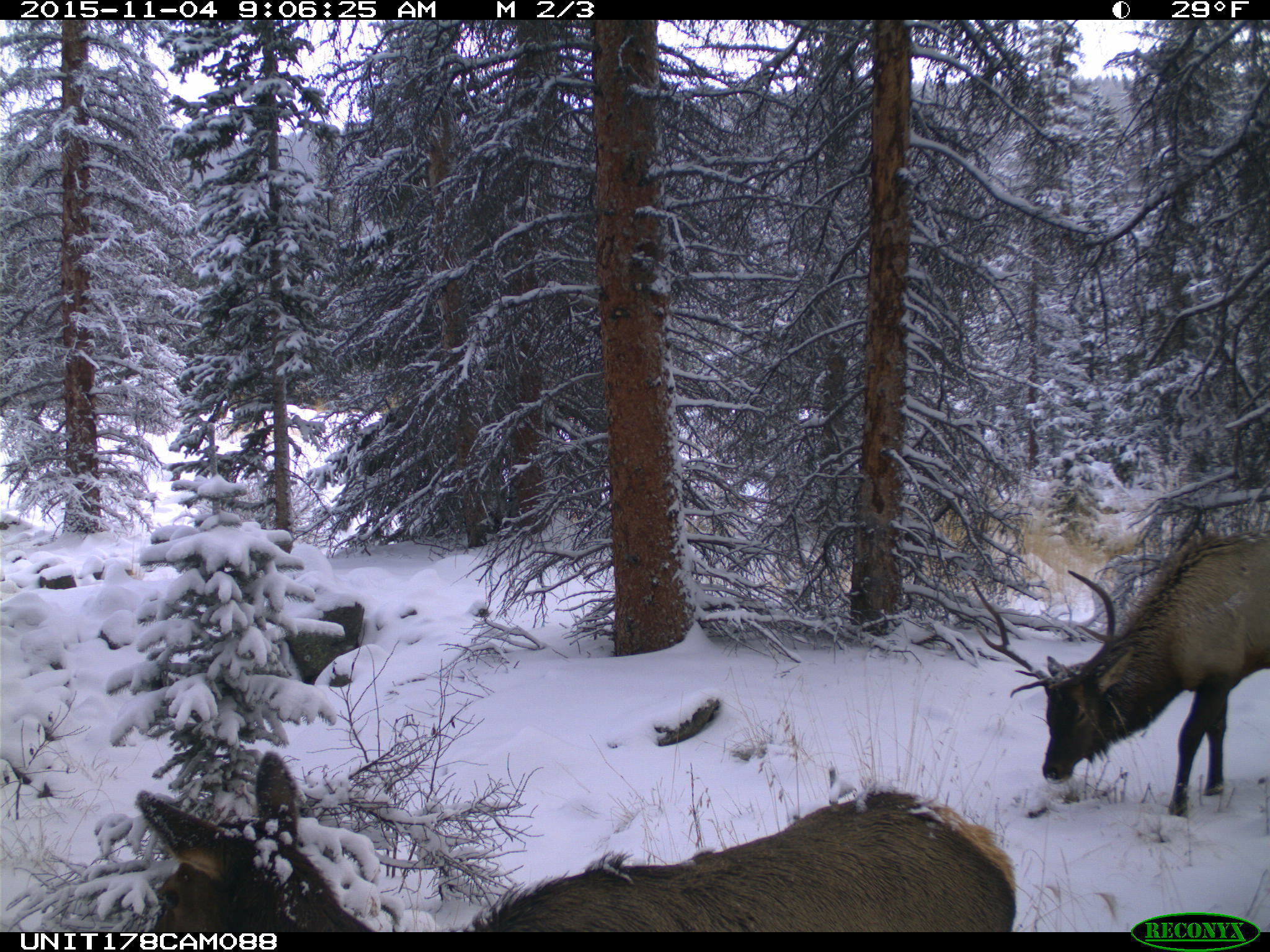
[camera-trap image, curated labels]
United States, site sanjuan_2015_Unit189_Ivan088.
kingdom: Animalia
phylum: Chordata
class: Mammalia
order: Artiodactyla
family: Cervidae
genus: Cervus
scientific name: Cervus elaphus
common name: red deer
Cervus elaphus (red deer).